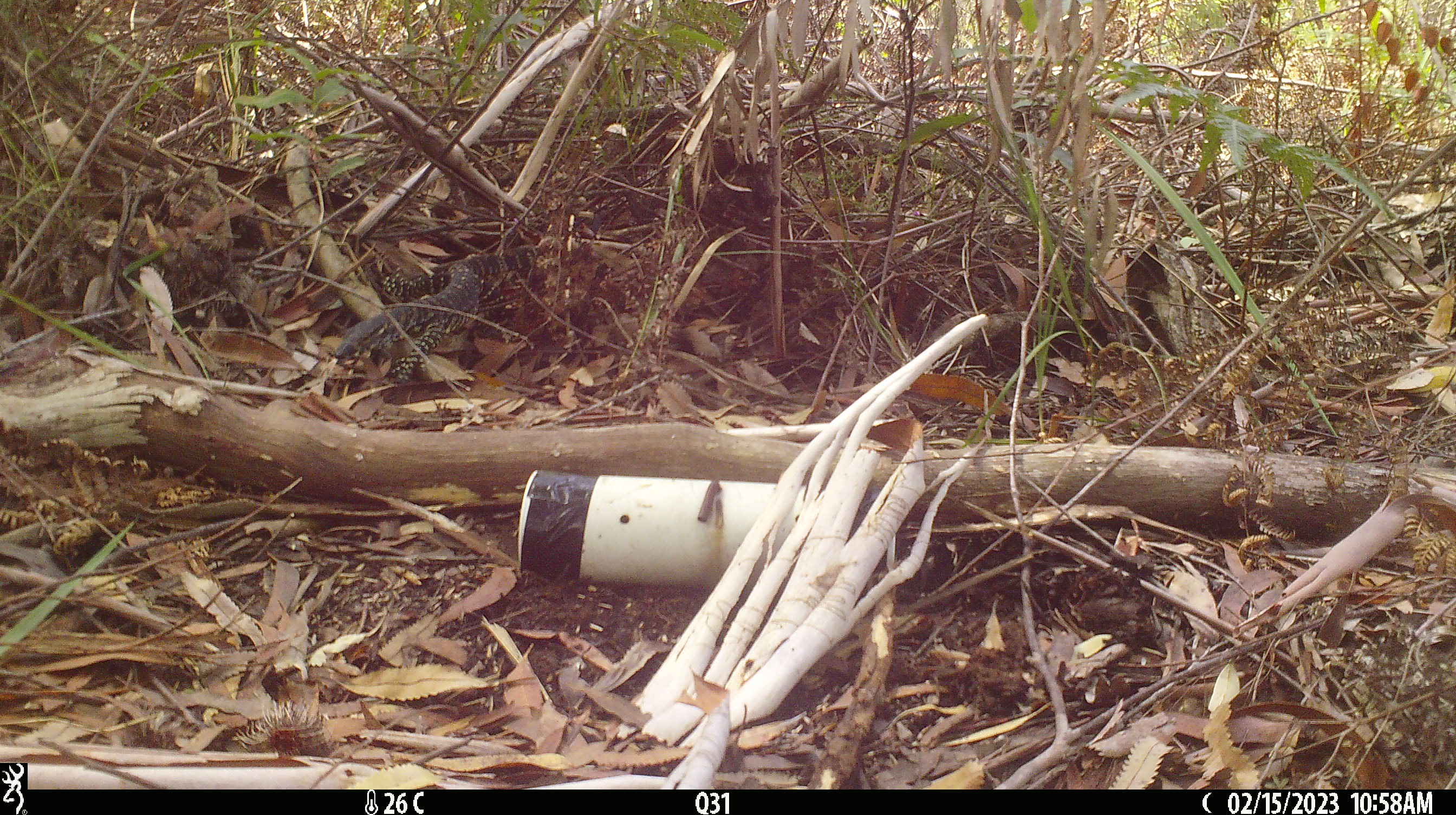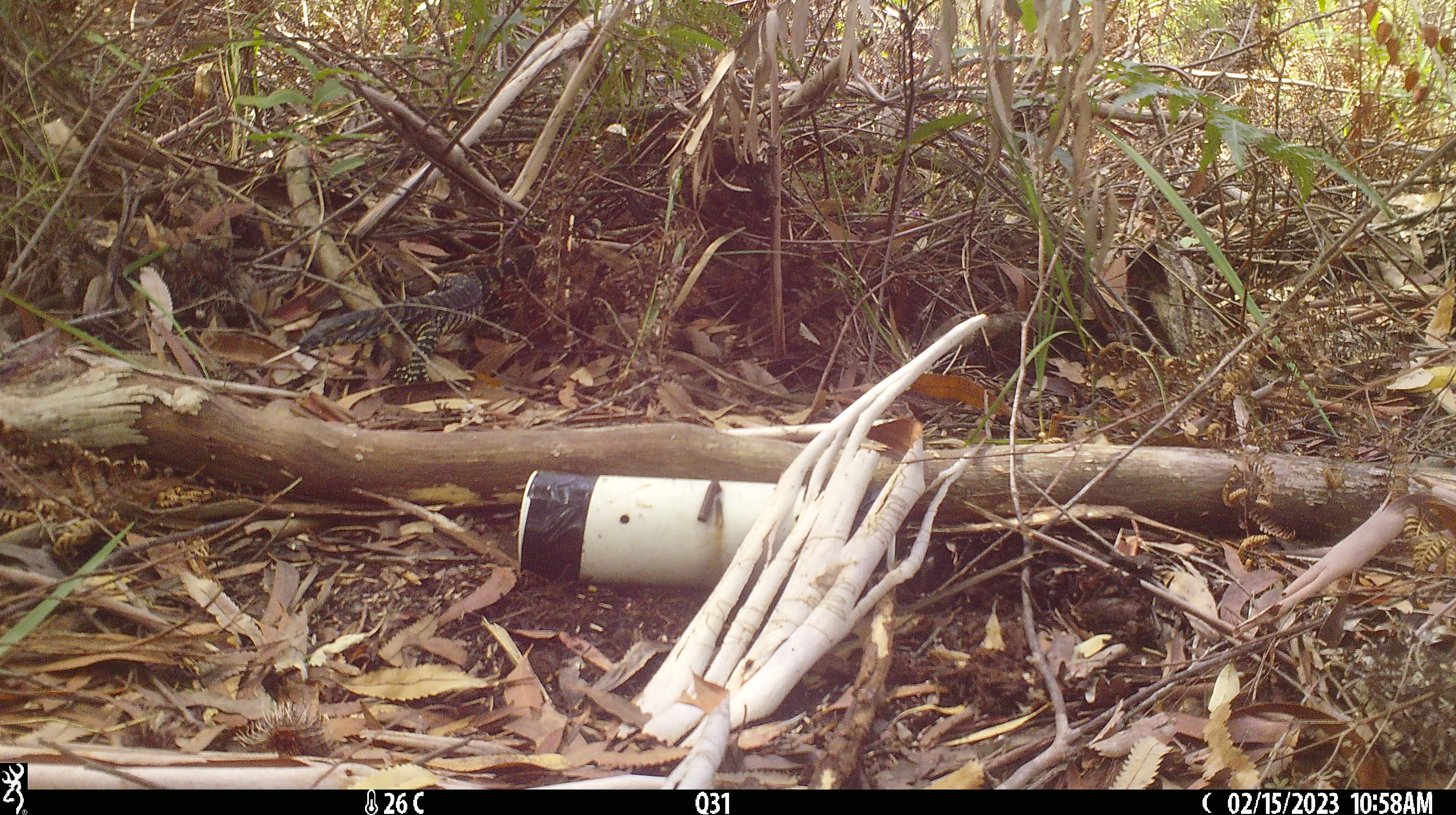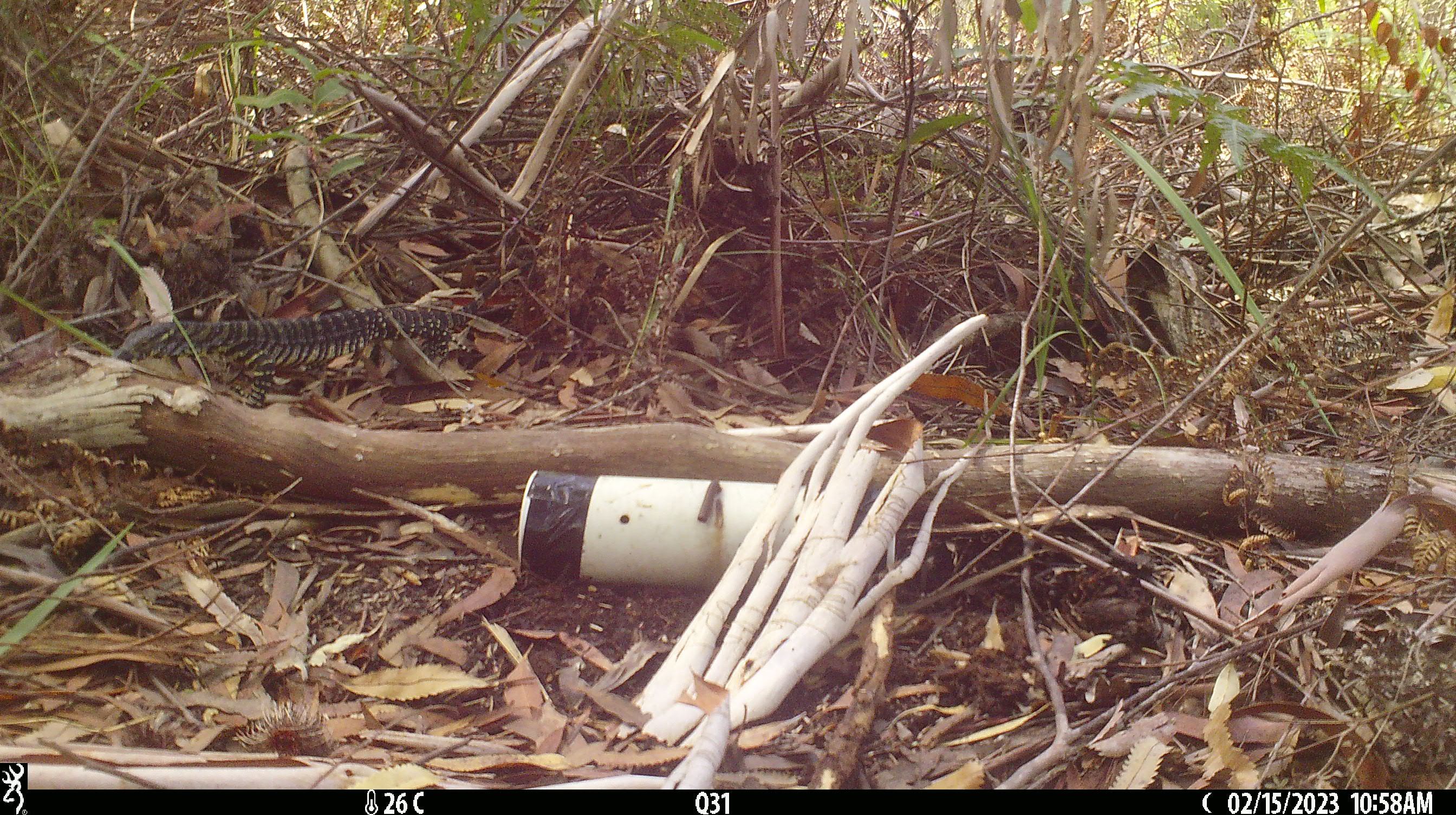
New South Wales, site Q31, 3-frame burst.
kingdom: Animalia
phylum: Chordata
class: Reptilia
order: Squamata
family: Varanidae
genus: Varanus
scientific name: Varanus varius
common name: lace monitor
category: goanna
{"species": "goanna (lace monitor) (Varanus varius)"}